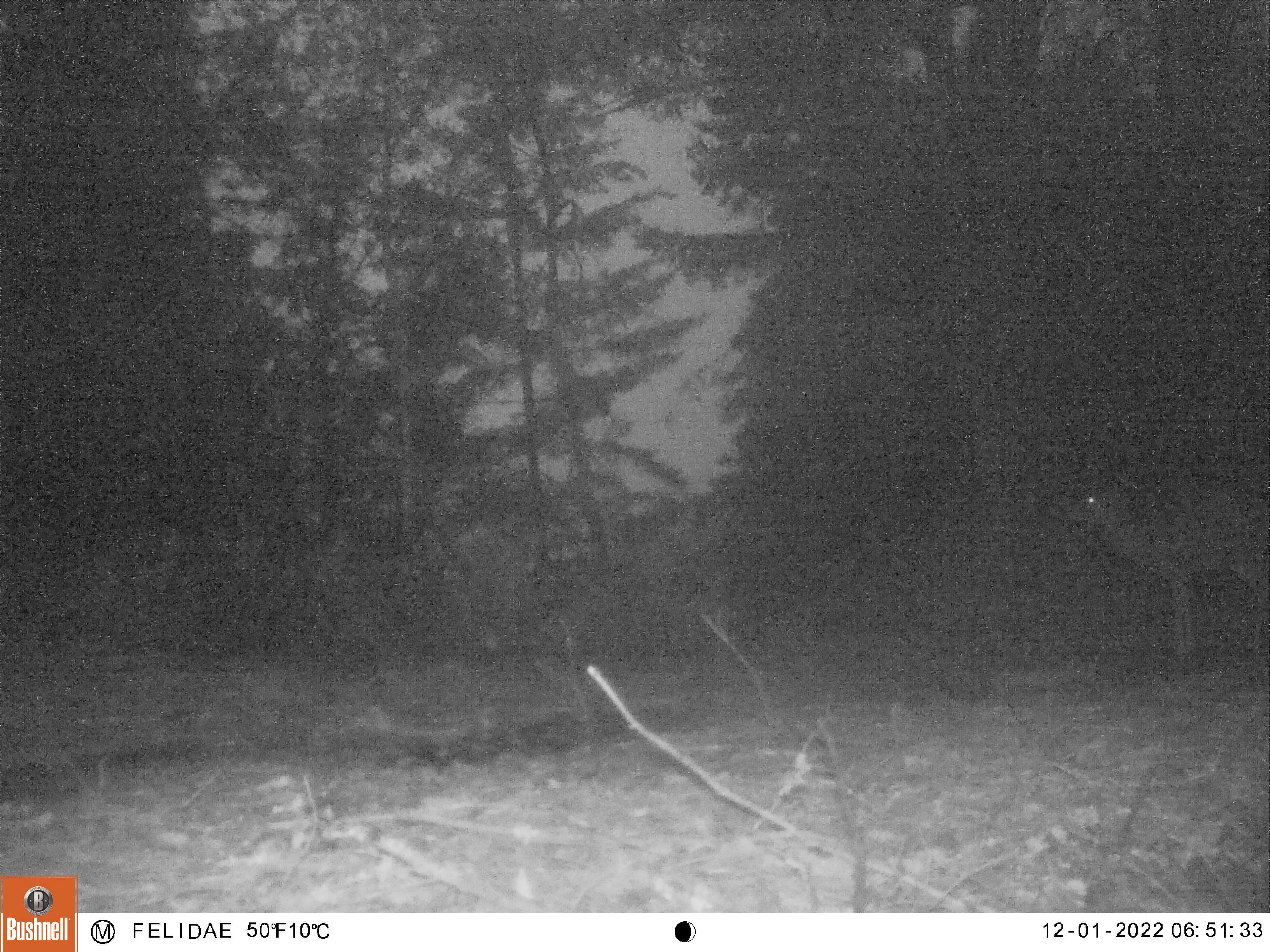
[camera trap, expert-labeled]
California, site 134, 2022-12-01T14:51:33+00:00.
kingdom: Animalia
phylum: Chordata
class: Mammalia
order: Artiodactyla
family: Cervidae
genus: Odocoileus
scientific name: Odocoileus hemionus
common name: mule deer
Mule deer (Odocoileus hemionus).